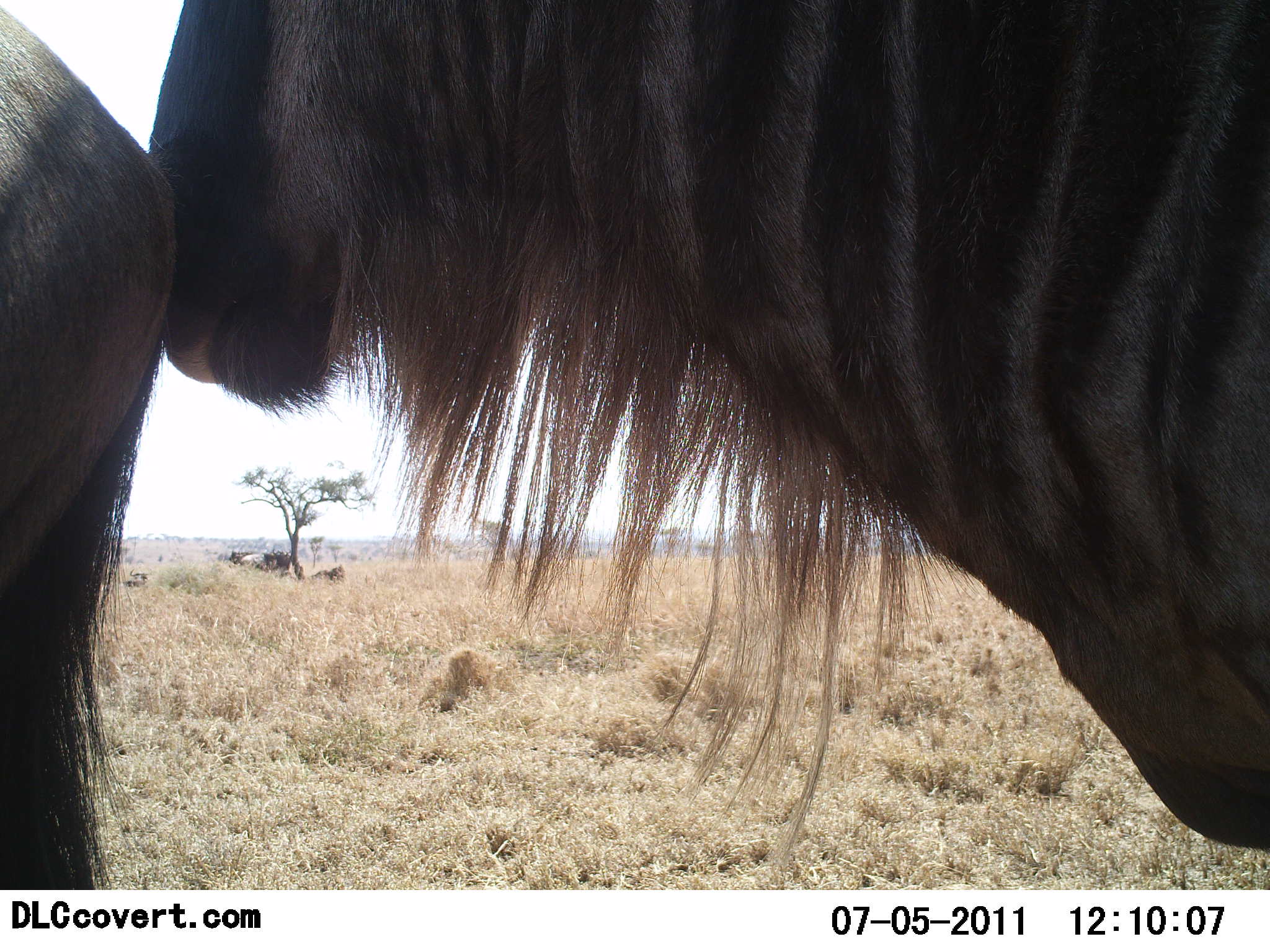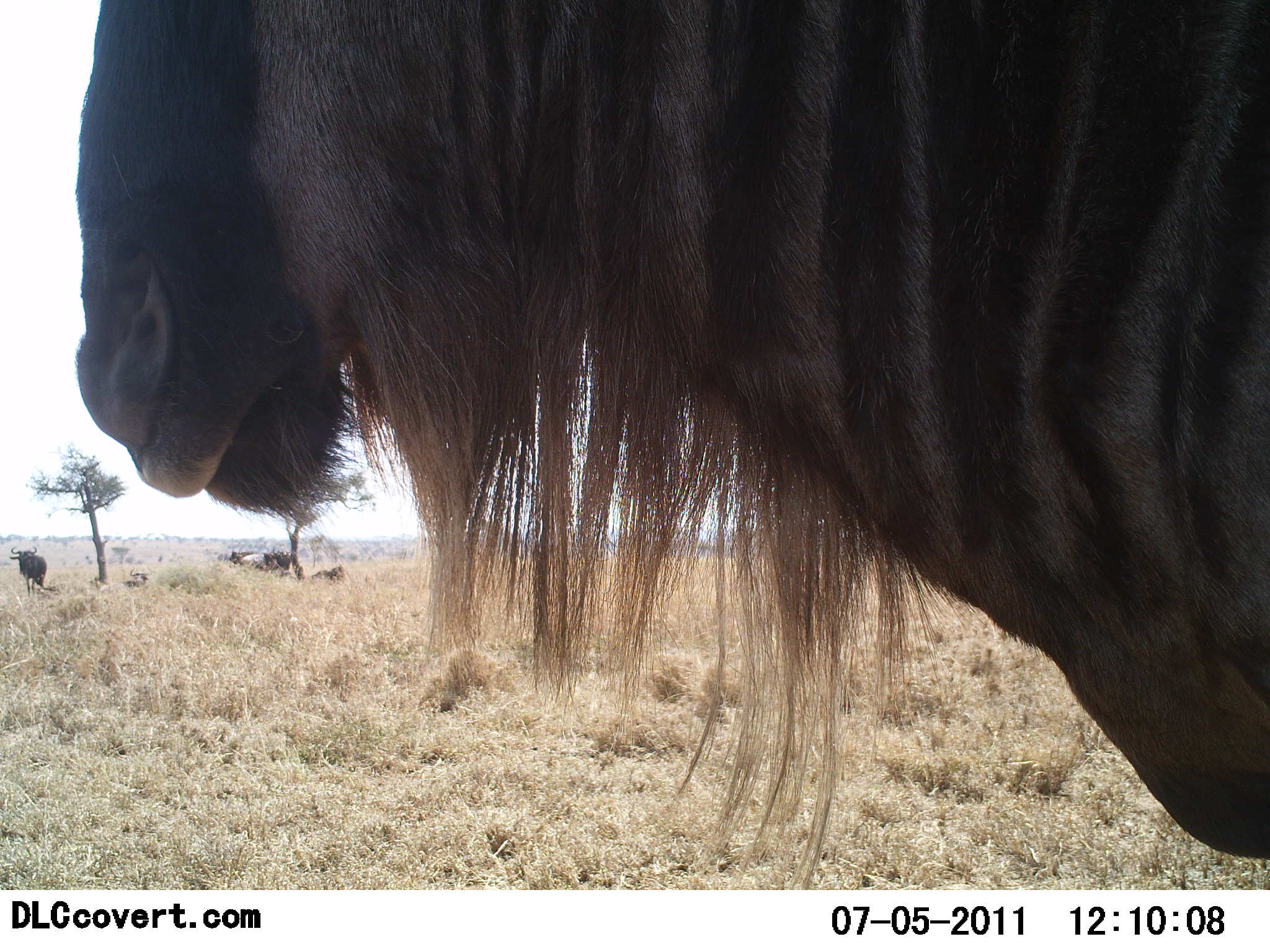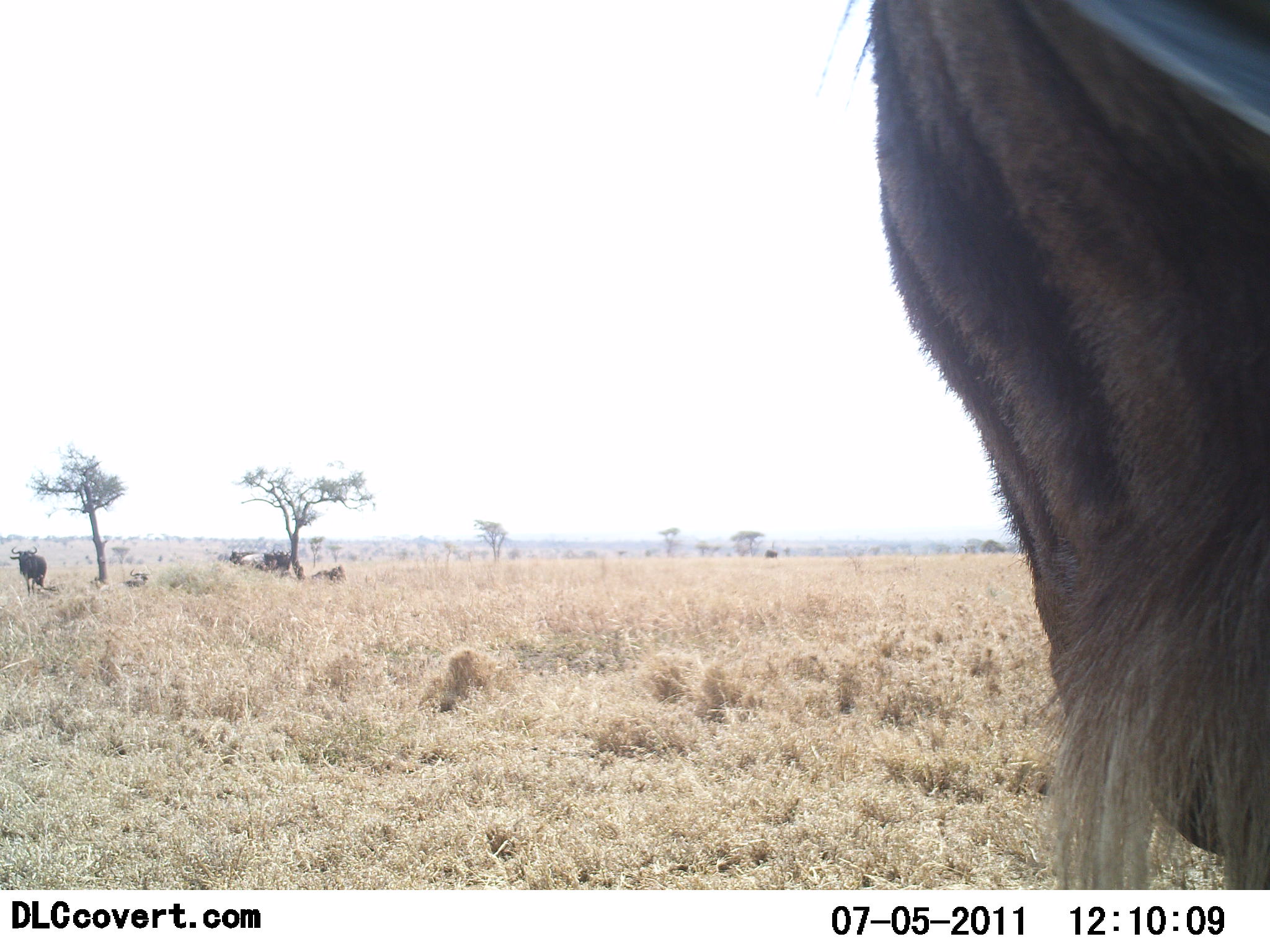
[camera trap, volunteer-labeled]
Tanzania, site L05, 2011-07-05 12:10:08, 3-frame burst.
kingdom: Animalia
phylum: Chordata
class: Mammalia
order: Artiodactyla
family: Bovidae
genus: Connochaetes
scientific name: Connochaetes taurinus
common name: blue wildebeest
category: wildebeest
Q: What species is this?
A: Wildebeest (blue wildebeest) (Connochaetes taurinus).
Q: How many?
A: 2.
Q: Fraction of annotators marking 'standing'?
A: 36%.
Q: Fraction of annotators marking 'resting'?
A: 0%.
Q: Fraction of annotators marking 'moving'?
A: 36%.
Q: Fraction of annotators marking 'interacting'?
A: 64%.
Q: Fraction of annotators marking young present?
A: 0%.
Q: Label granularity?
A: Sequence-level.